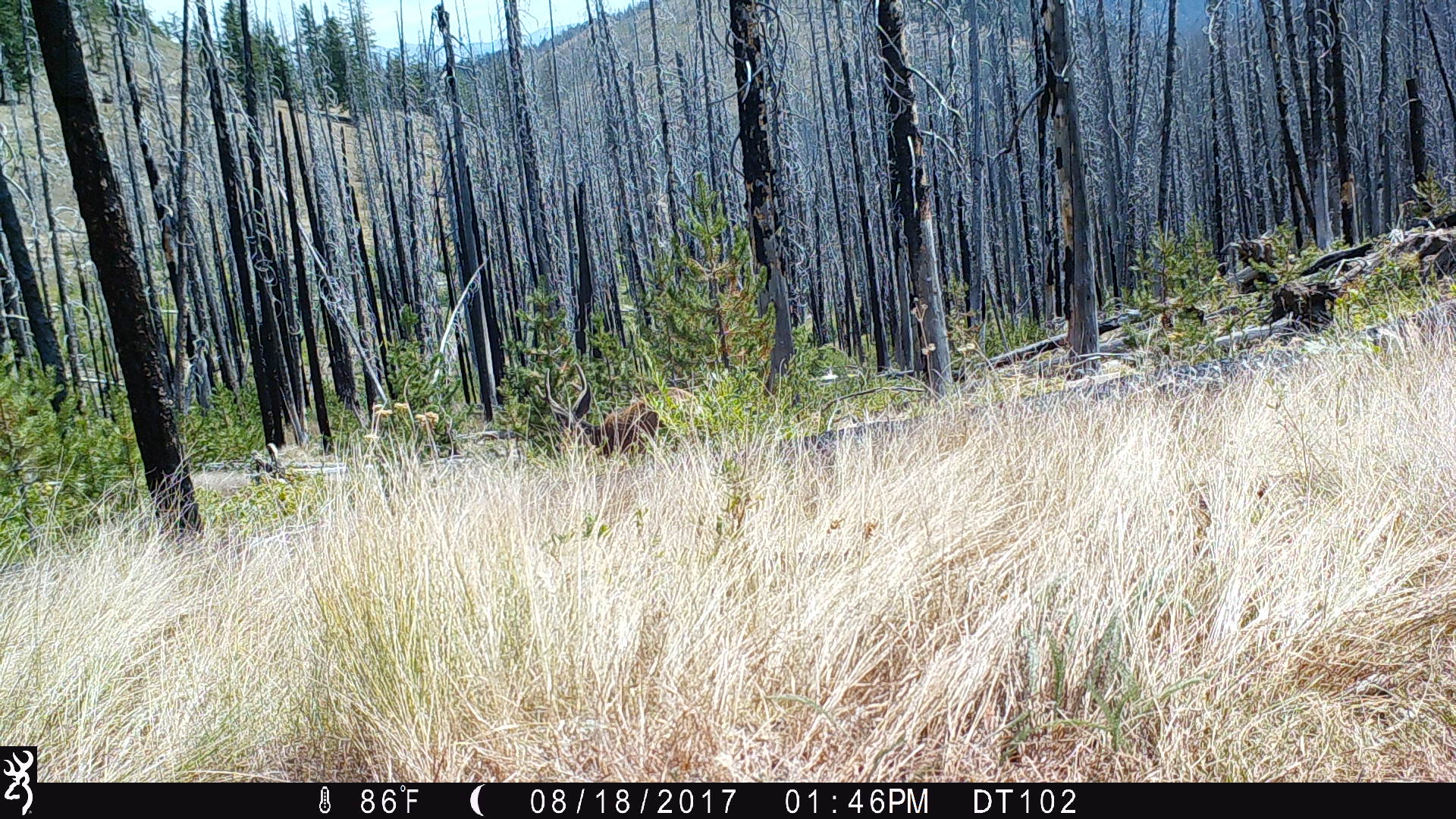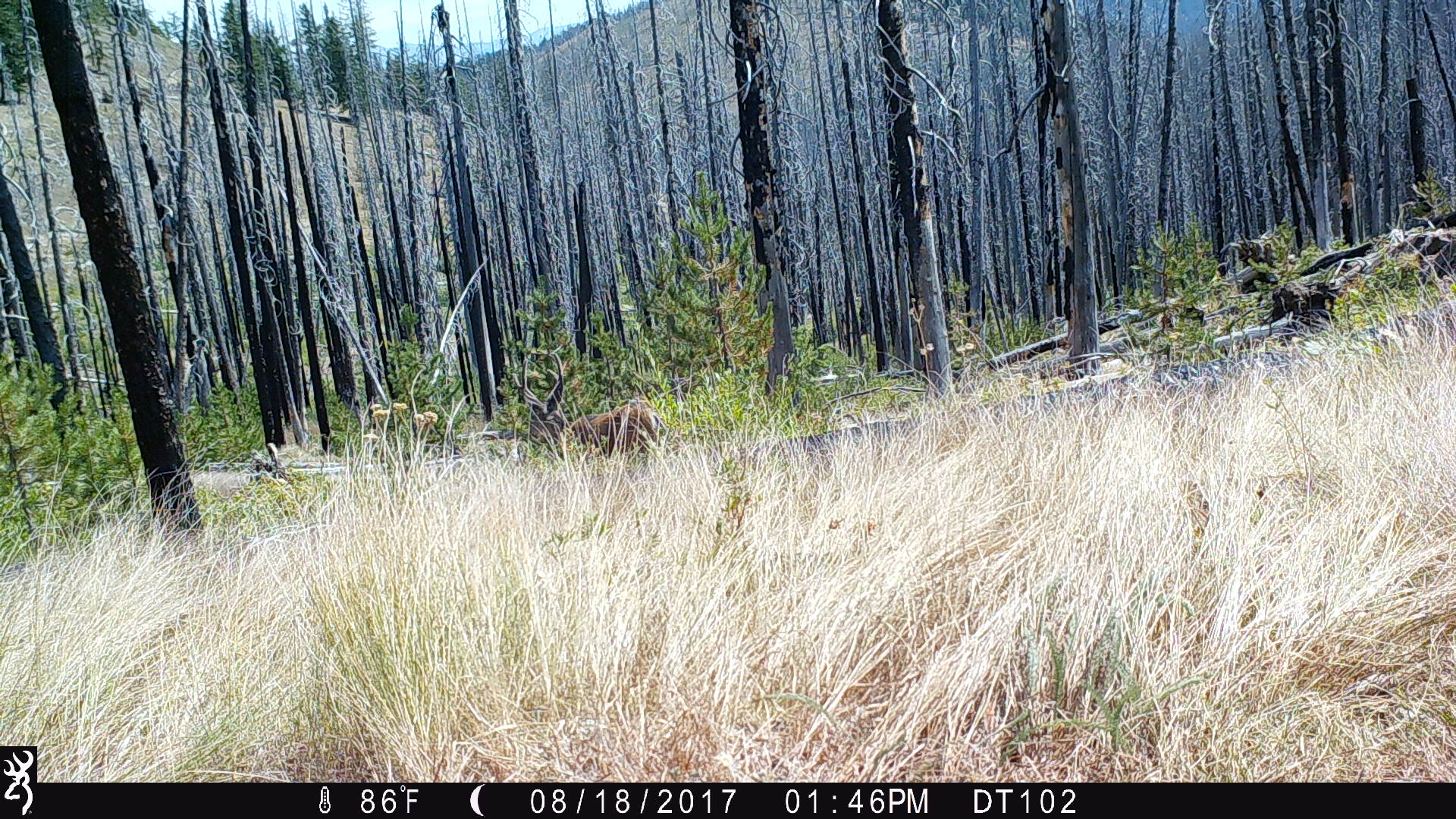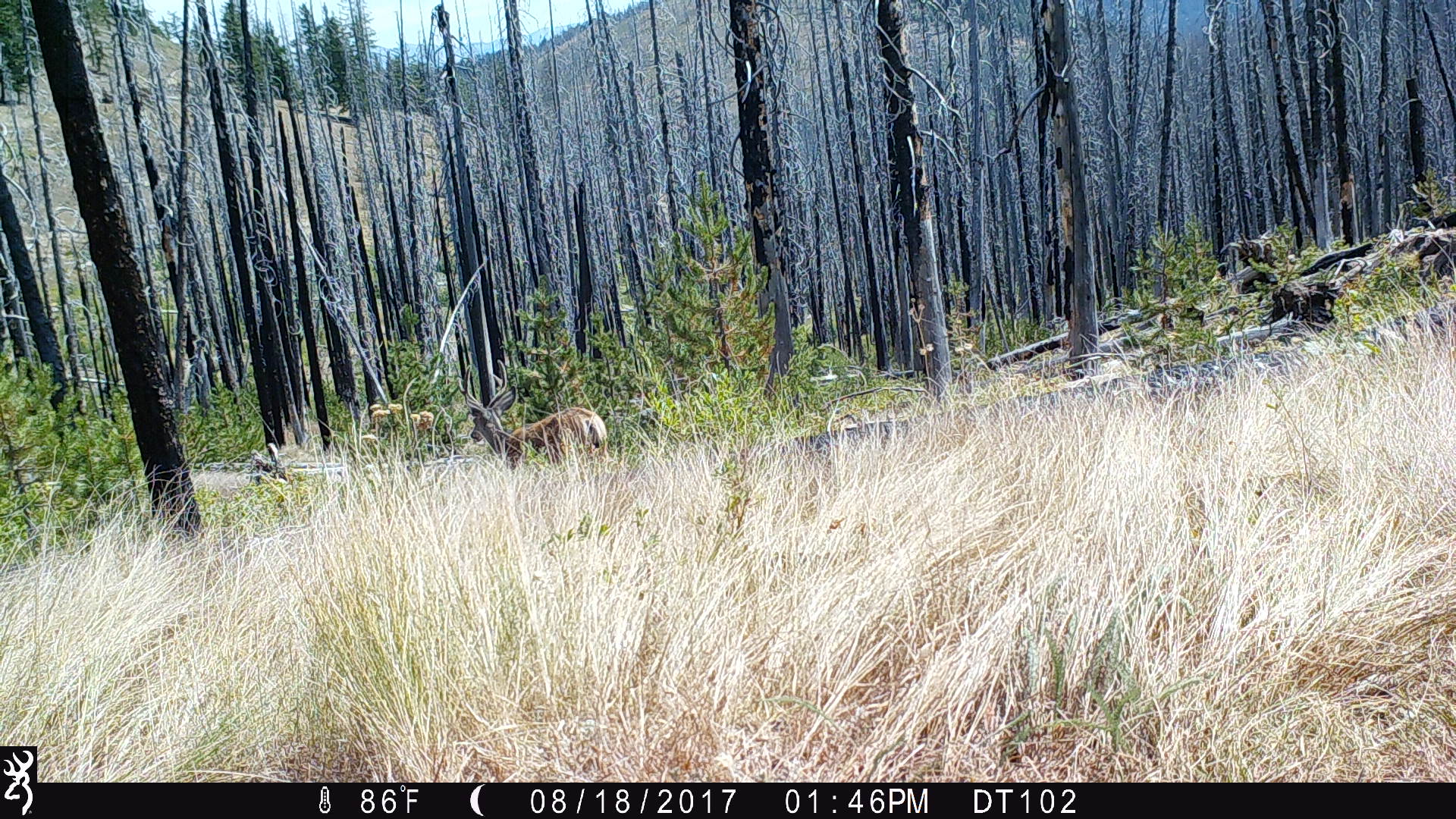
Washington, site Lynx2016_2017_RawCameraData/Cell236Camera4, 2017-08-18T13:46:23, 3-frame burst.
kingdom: Animalia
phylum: Chordata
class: Mammalia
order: Artiodactyla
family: Cervidae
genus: Odocoileus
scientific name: Odocoileus hemionus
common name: mule deer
Odocoileus hemionus (mule deer). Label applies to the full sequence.